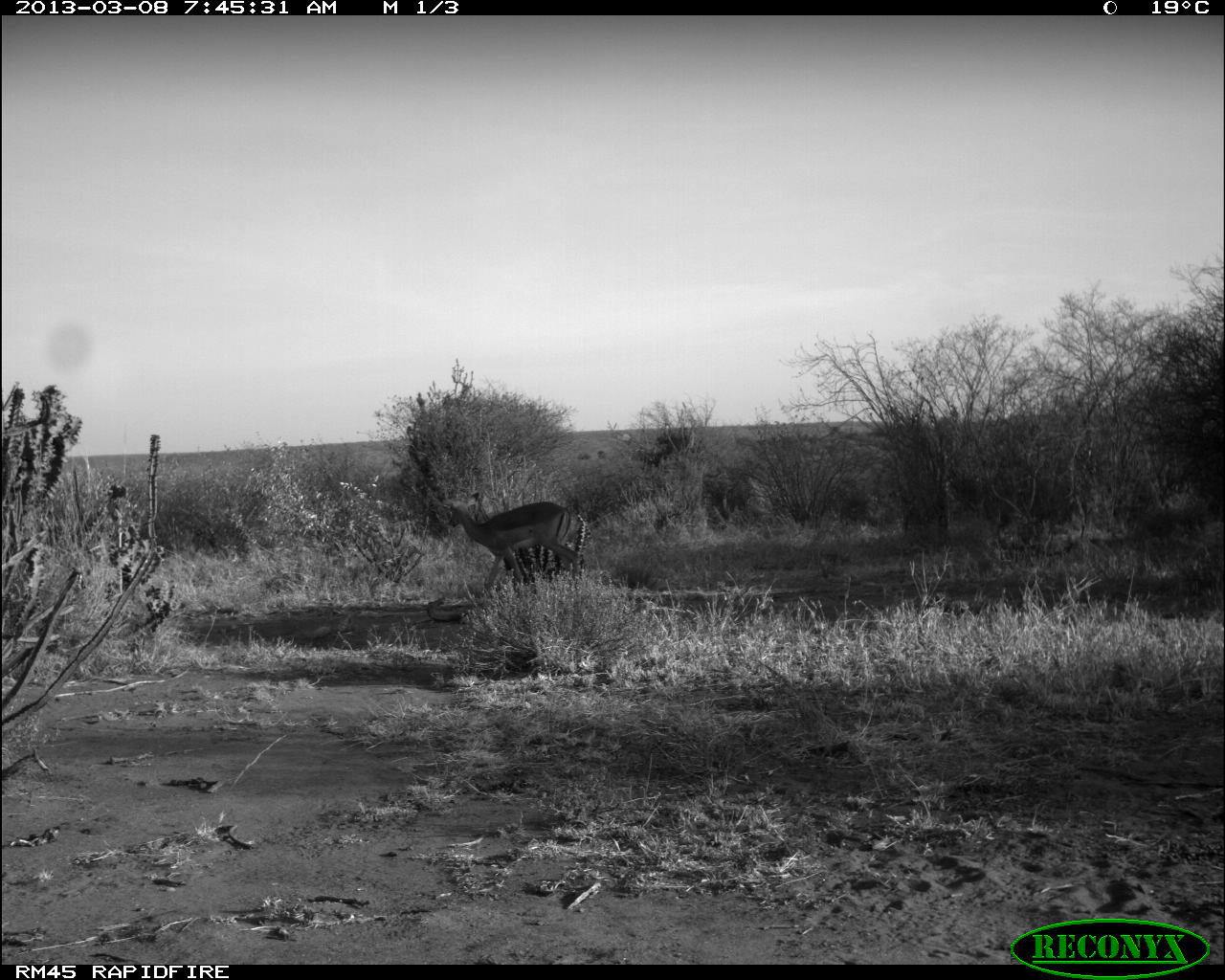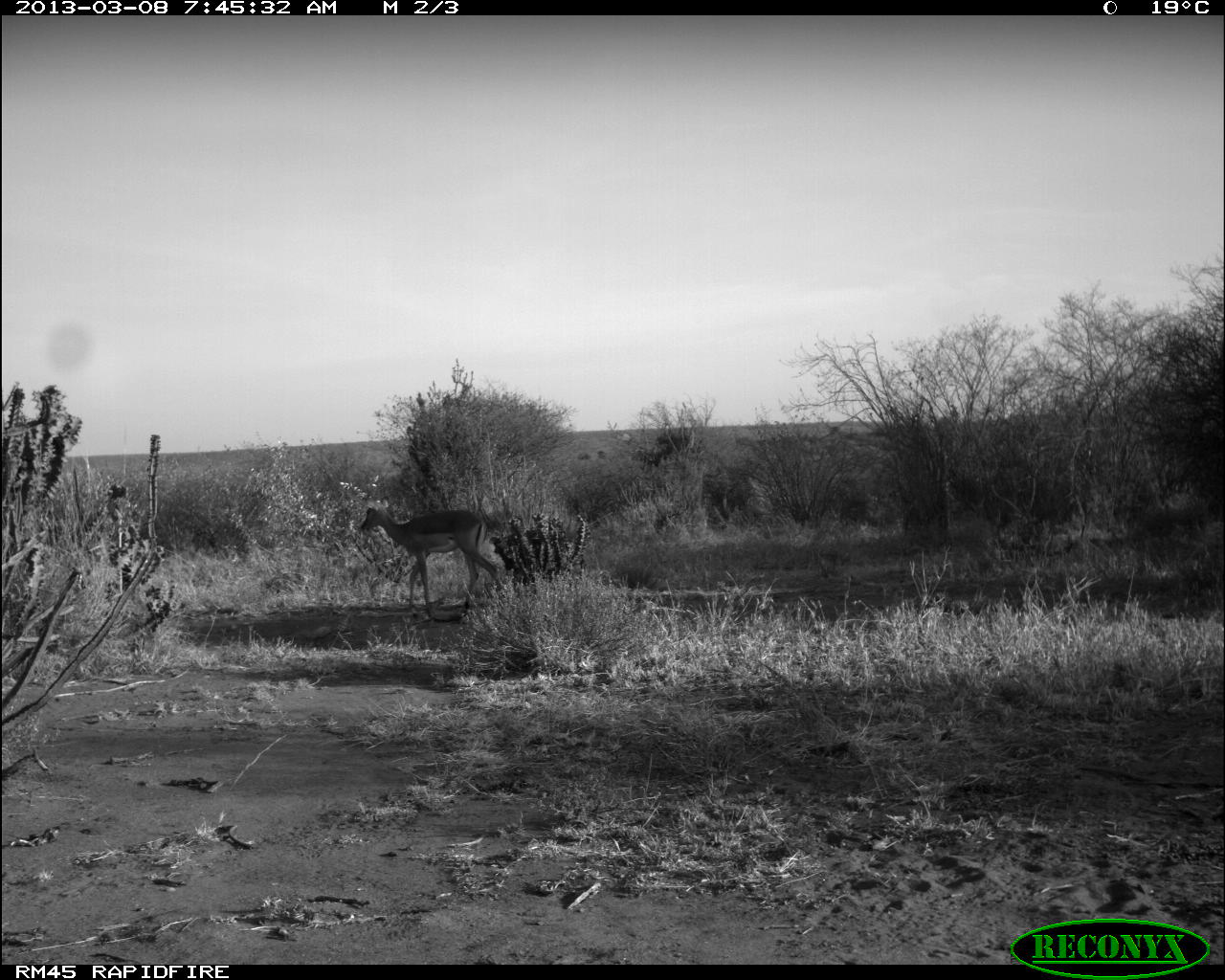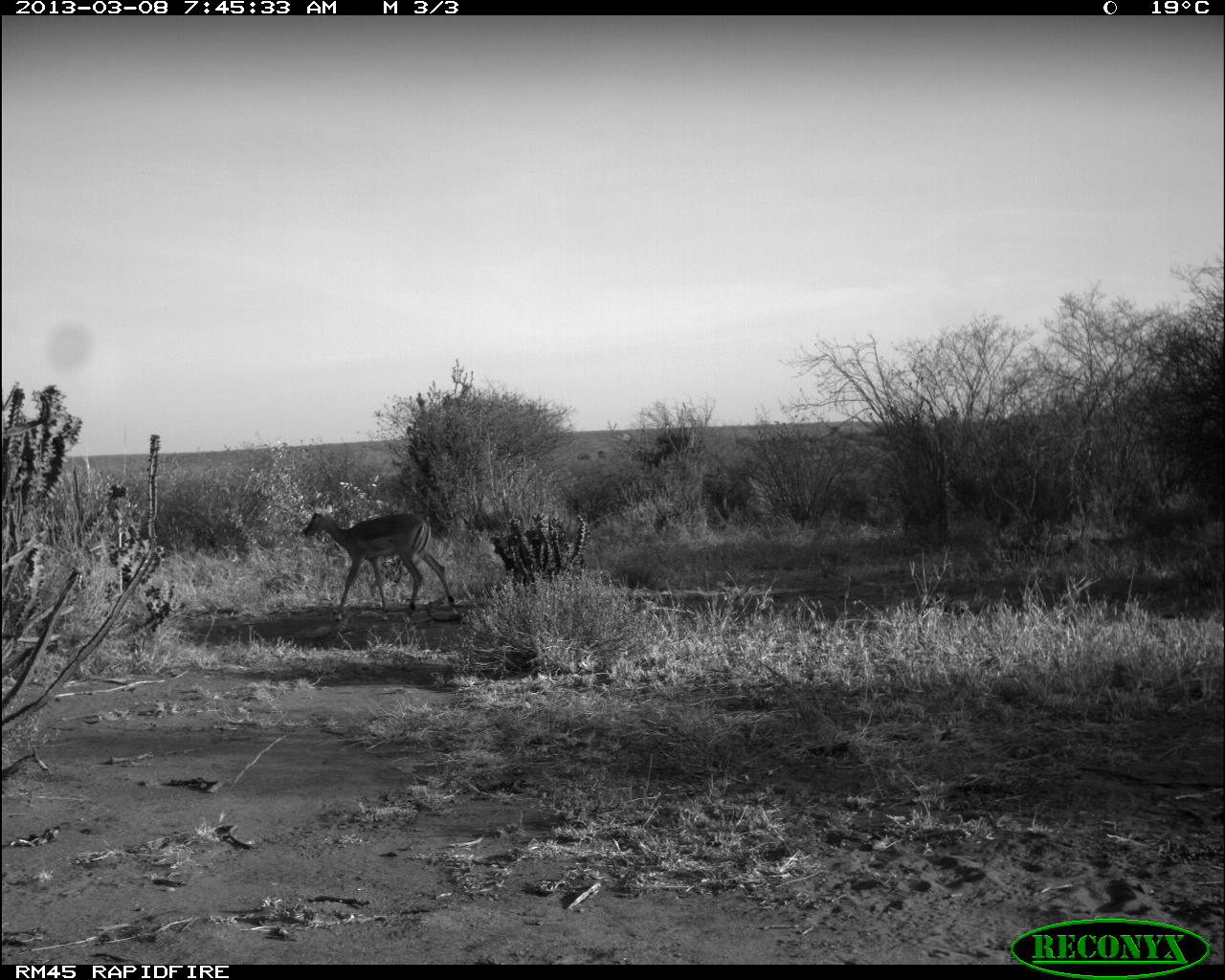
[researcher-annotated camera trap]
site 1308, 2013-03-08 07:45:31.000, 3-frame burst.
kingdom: Animalia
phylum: Chordata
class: Mammalia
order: Artiodactyla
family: Bovidae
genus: Aepyceros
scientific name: Aepyceros melampus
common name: impala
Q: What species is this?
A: Aepyceros melampus (impala).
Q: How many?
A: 1.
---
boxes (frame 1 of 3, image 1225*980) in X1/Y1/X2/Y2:
aepyceros melampus: 436/491/581/590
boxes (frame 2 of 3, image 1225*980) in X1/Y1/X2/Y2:
aepyceros melampus: 359/493/501/612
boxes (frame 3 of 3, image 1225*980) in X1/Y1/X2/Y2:
aepyceros melampus: 301/508/456/621